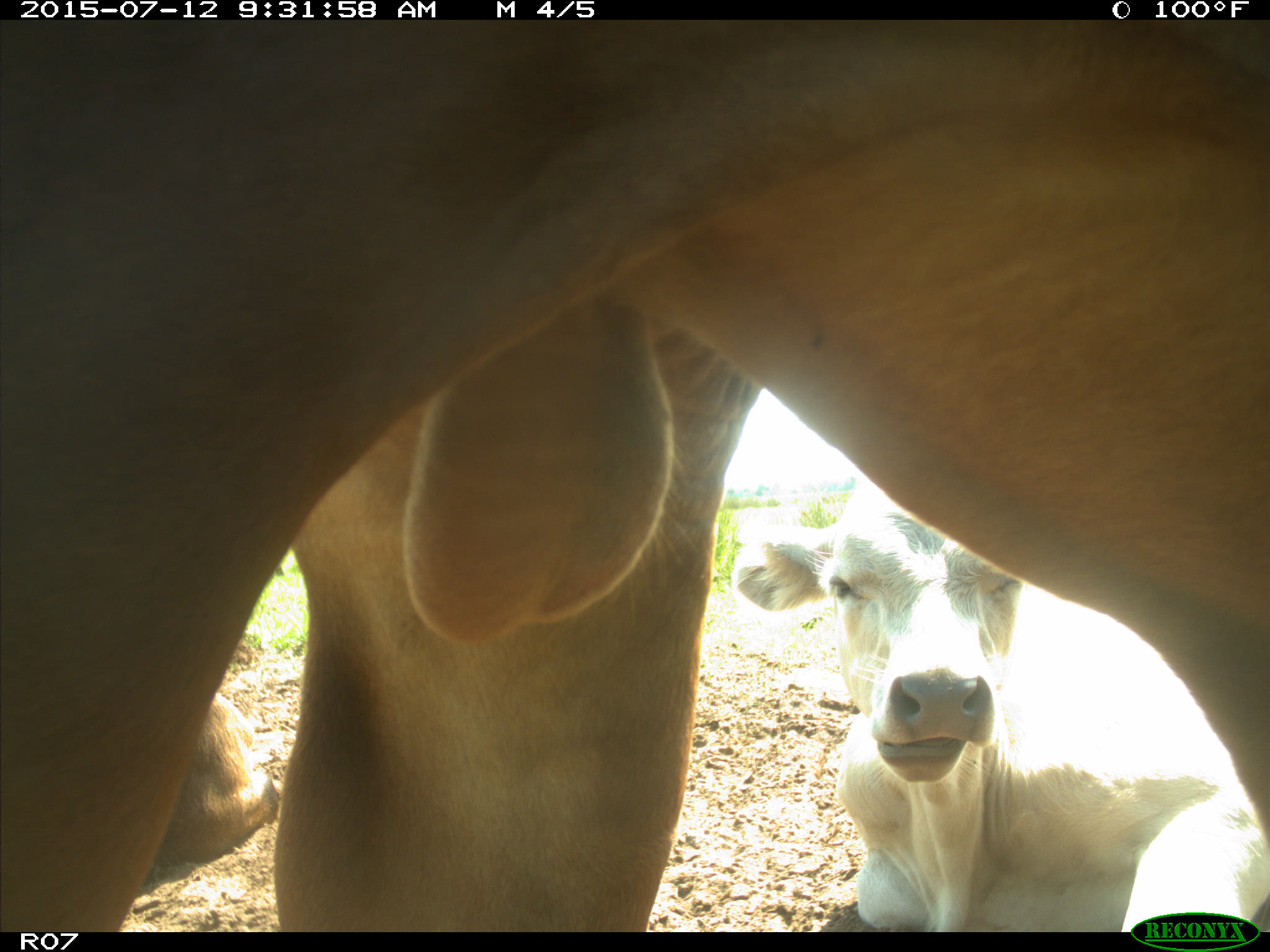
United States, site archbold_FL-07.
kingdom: Animalia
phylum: Chordata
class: Mammalia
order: Artiodactyla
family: Bovidae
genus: Bos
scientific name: Bos taurus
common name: domestic cow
Bos taurus (domestic cow).